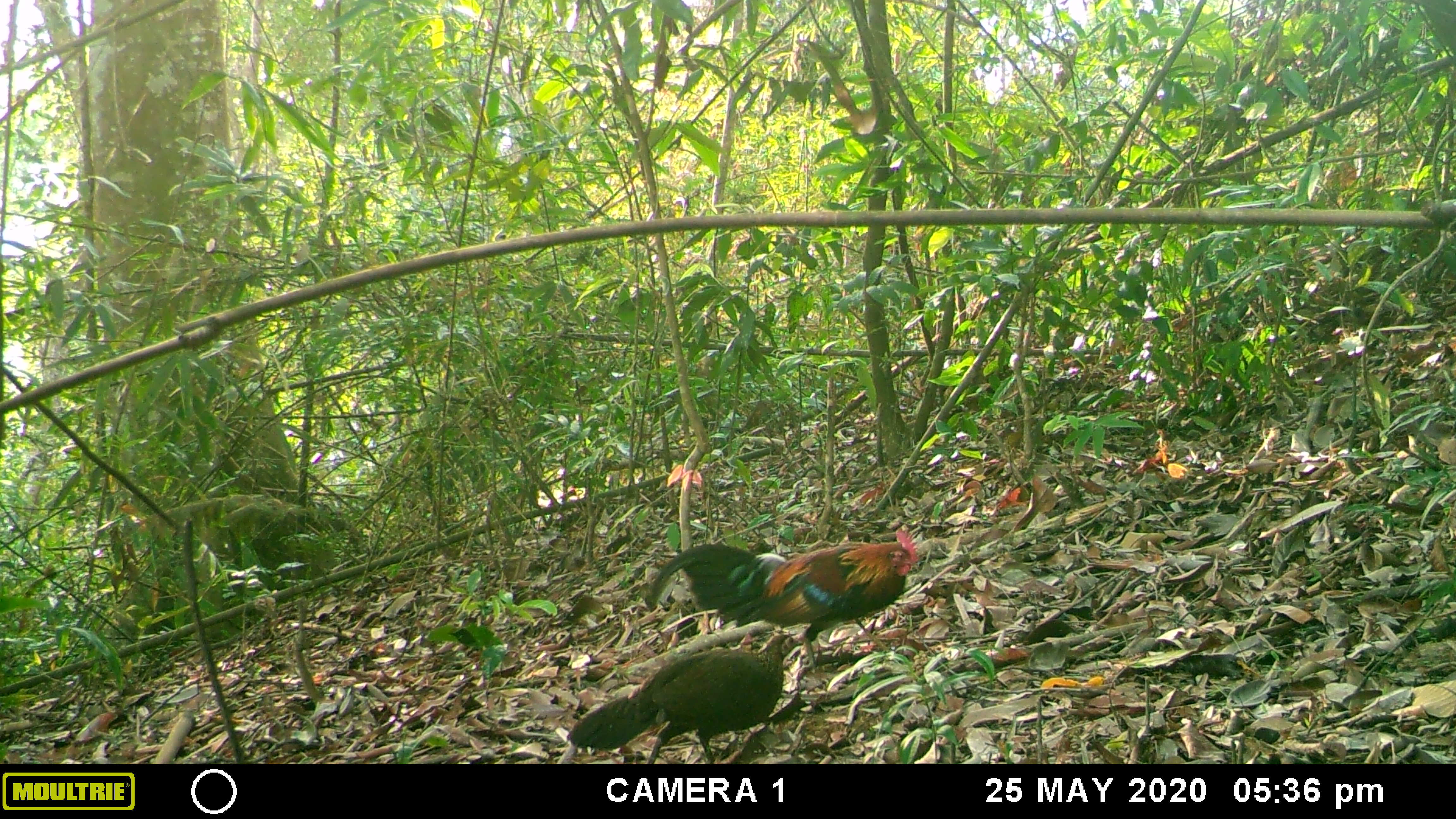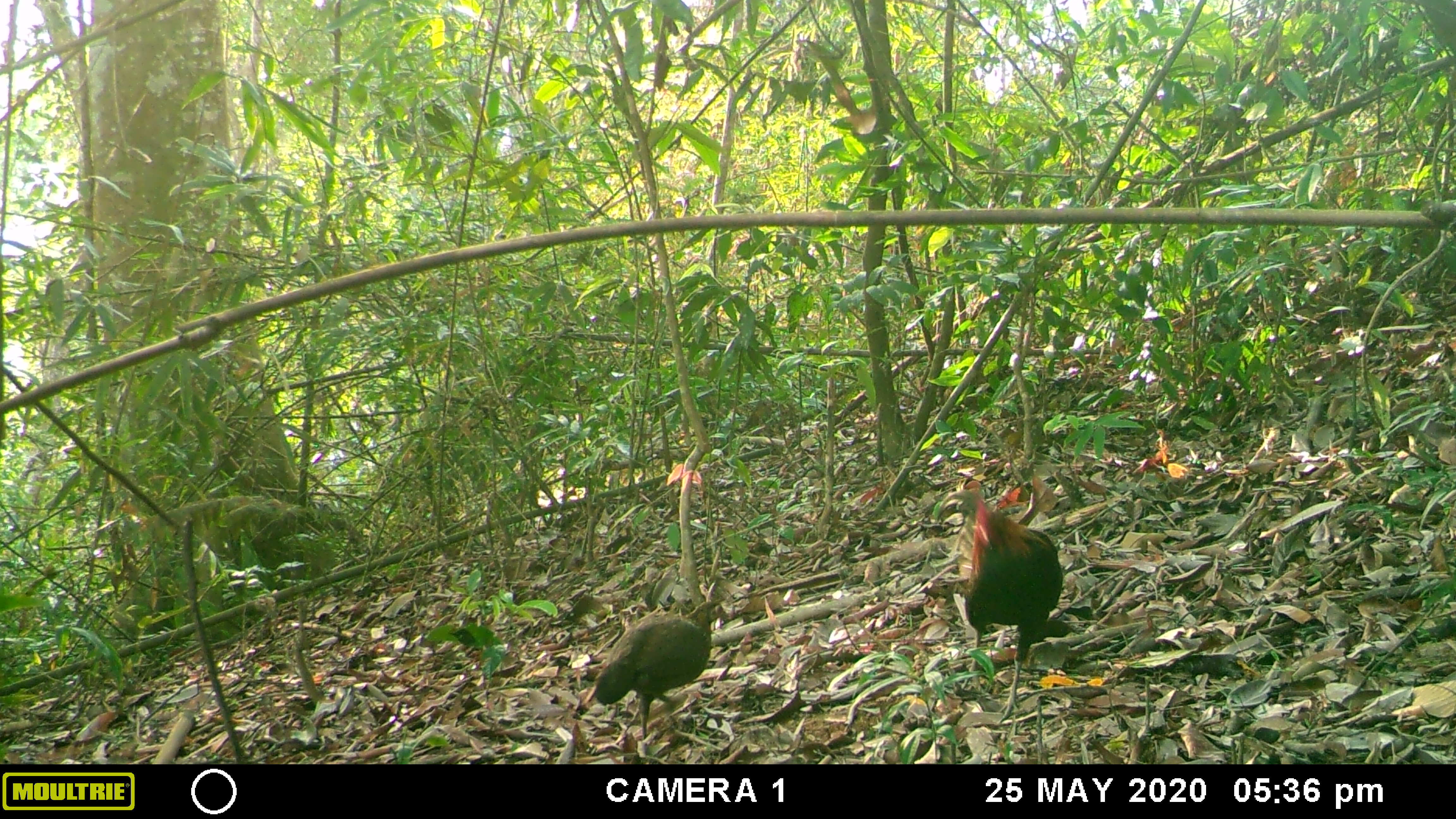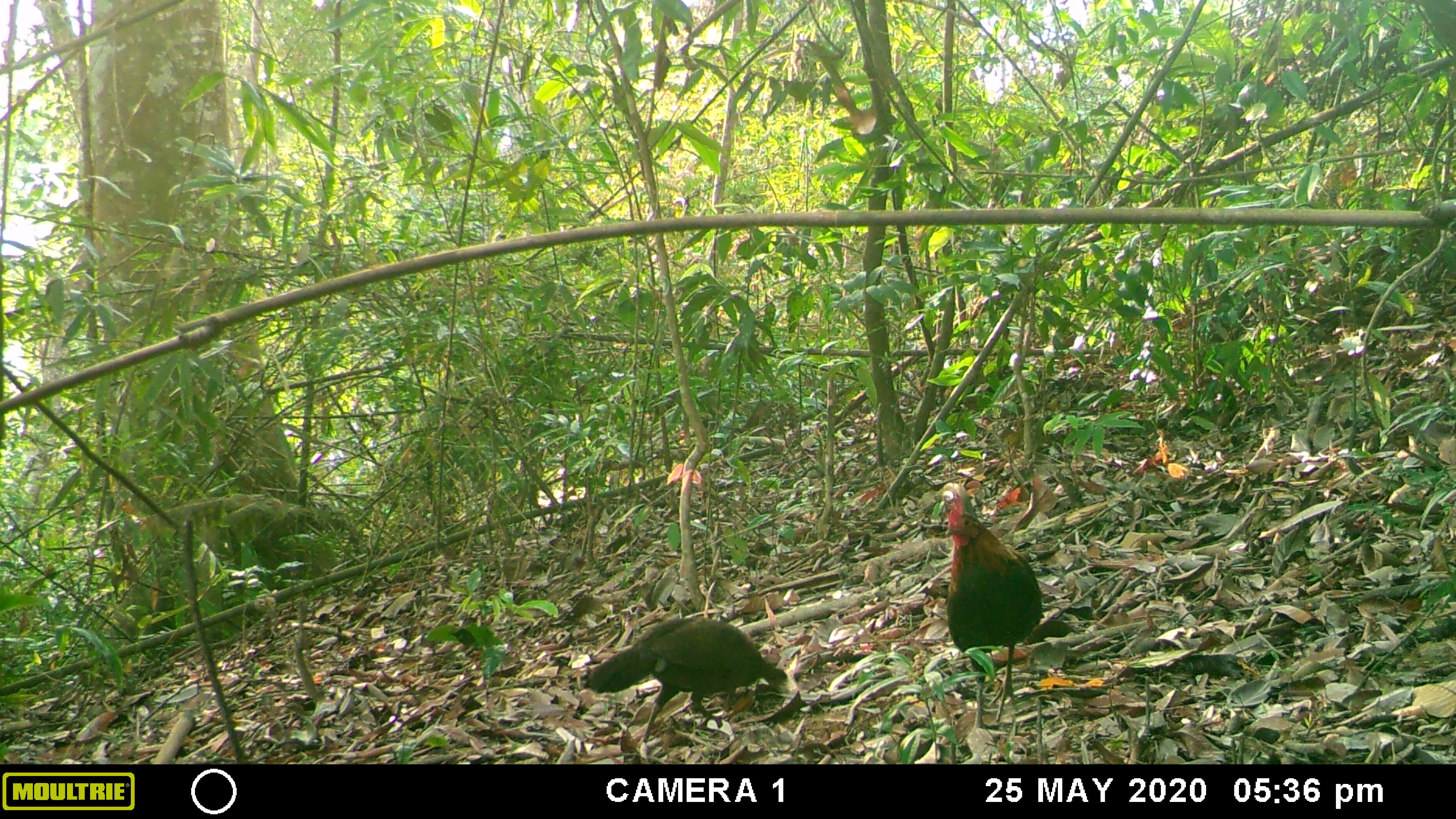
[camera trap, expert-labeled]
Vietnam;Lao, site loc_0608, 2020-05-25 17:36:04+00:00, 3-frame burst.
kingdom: Animalia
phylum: Chordata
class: Aves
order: Galliformes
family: Phasianidae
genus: Gallus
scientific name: Gallus gallus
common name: red junglefowl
Red junglefowl (Gallus gallus). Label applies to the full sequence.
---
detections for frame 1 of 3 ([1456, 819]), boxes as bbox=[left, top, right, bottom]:
red junglefowl: bbox=[644, 529, 921, 677]; bbox=[566, 633, 803, 764]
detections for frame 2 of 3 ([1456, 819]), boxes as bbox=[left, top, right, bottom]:
red junglefowl: bbox=[934, 491, 1064, 726]; bbox=[593, 598, 719, 742]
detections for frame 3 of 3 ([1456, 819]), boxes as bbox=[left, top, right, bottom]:
red junglefowl: bbox=[582, 616, 791, 755]; bbox=[933, 482, 1045, 729]